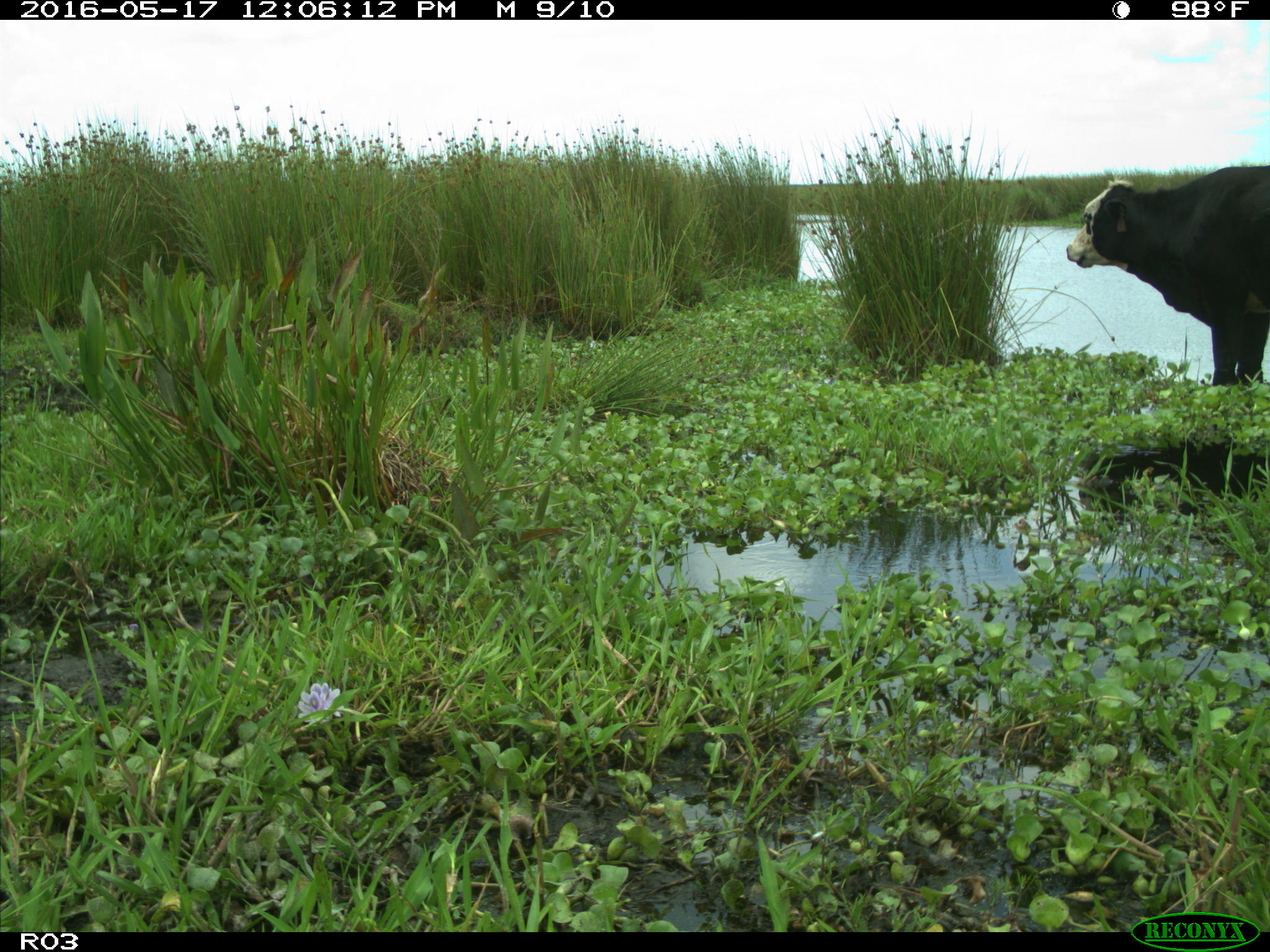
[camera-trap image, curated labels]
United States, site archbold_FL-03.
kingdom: Animalia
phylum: Chordata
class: Mammalia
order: Artiodactyla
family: Bovidae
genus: Bos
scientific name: Bos taurus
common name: domestic cow